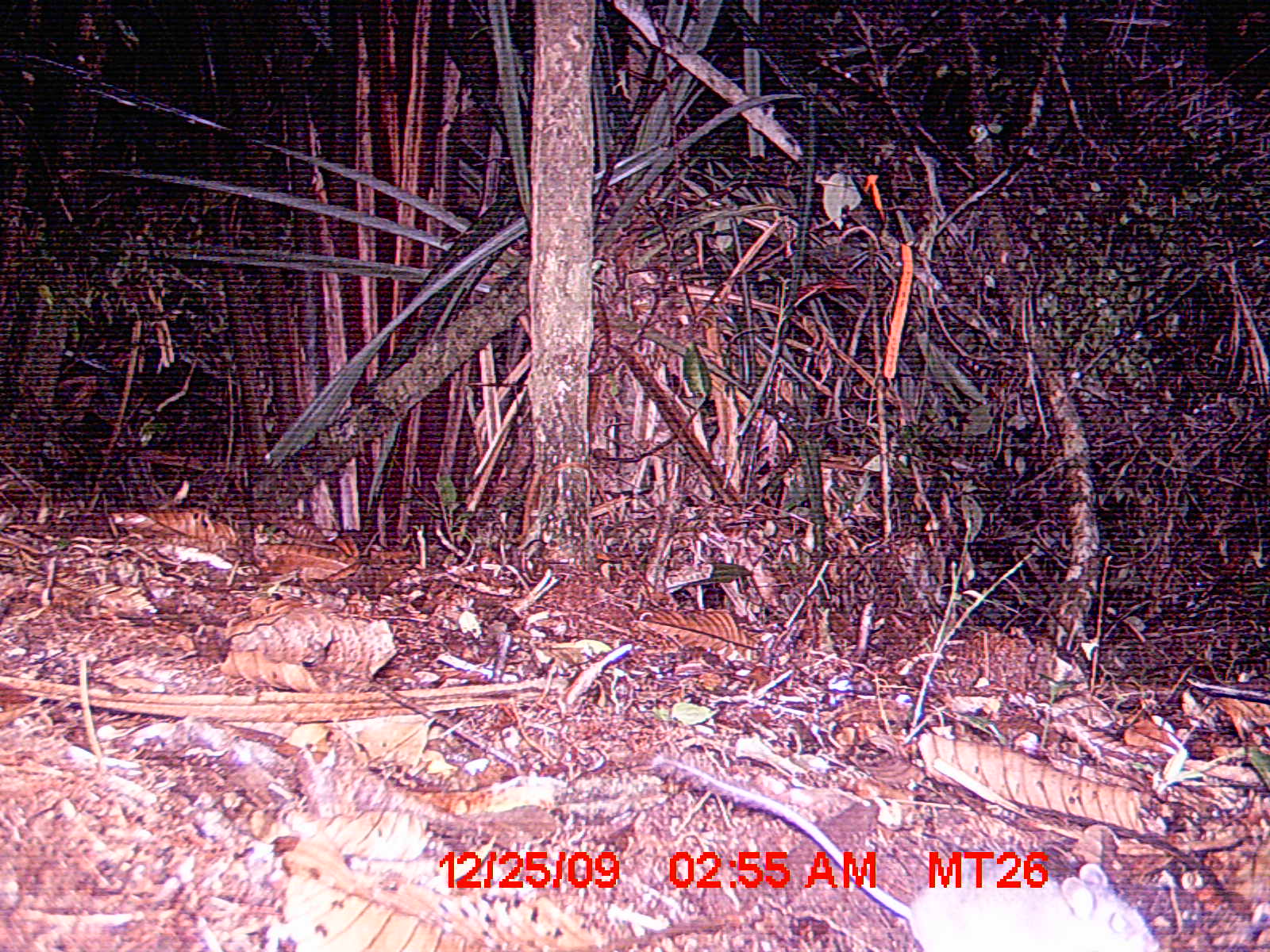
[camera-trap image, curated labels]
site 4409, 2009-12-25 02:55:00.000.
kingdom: Animalia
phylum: Chordata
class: Mammalia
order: Rodentia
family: Nesomyidae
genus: Eliurus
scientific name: Eliurus petteri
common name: petter's tuft-tailed rat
Eliurus petteri (petter's tuft-tailed rat), count 1.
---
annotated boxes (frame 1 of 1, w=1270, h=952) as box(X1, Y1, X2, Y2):
eliurus petteri: box(656, 755, 1162, 952)